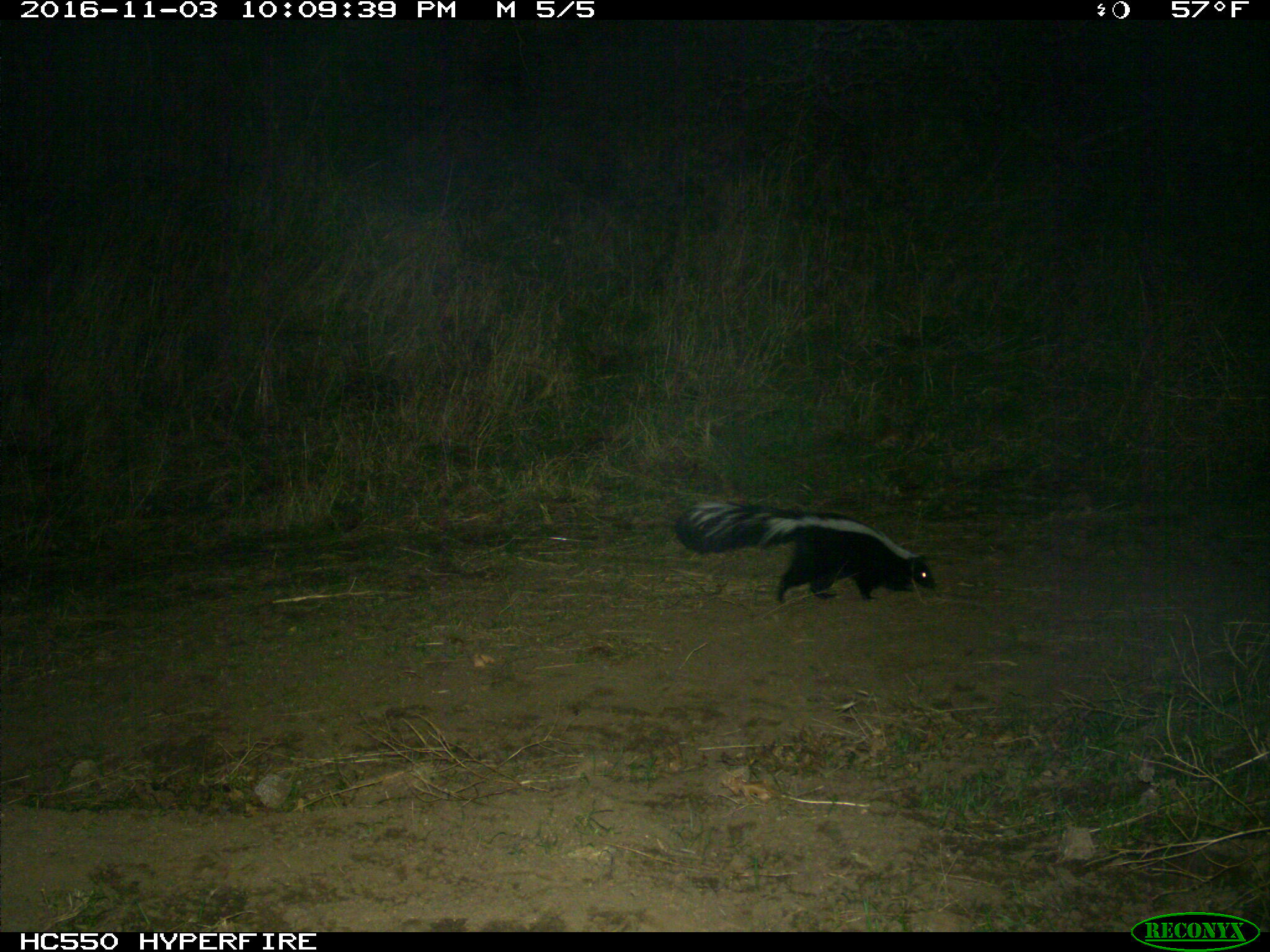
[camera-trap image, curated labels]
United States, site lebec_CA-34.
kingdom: Animalia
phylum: Chordata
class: Mammalia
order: Carnivora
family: Mephitidae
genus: Mephitis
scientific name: Mephitis mephitis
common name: striped skunk